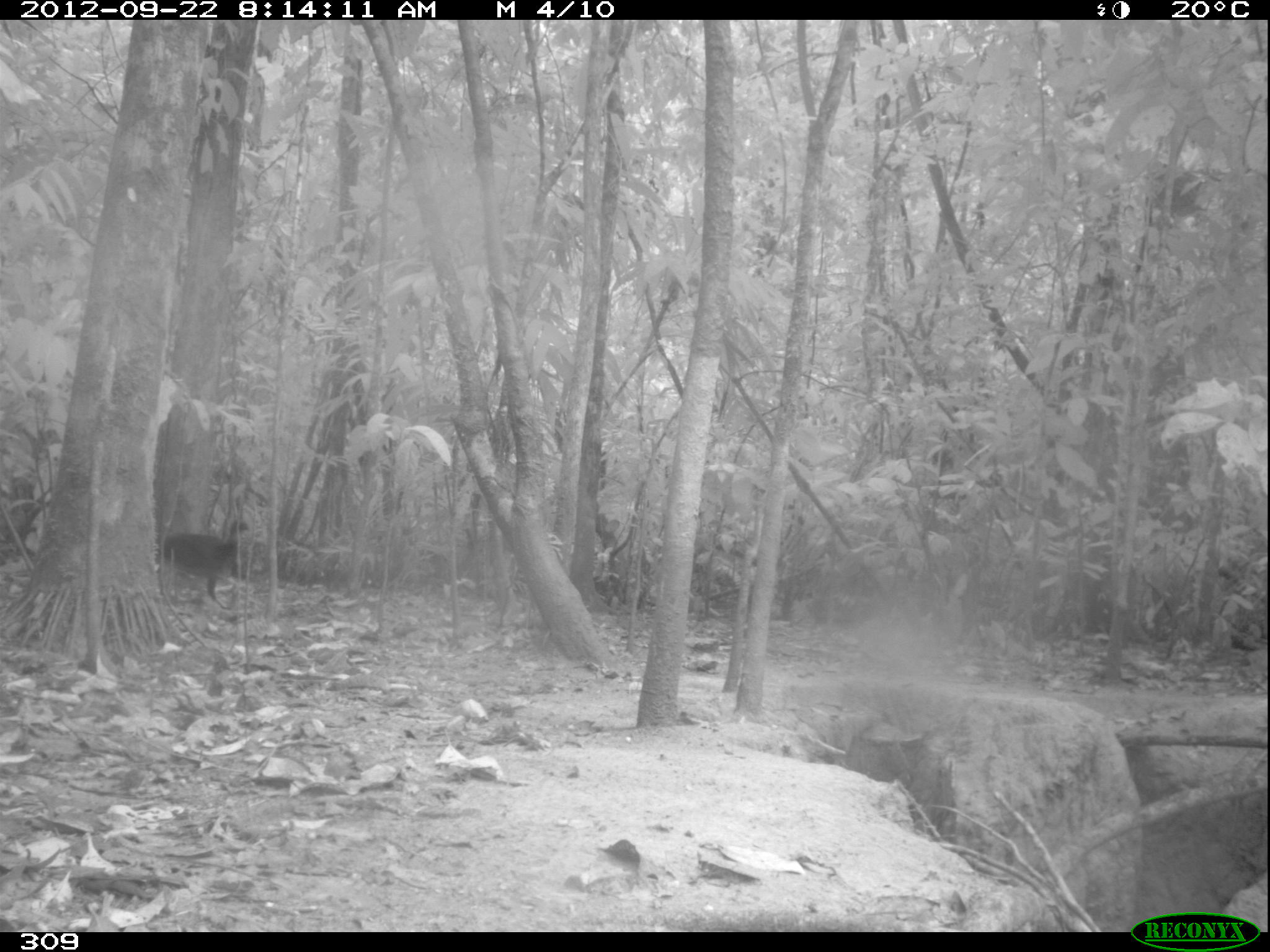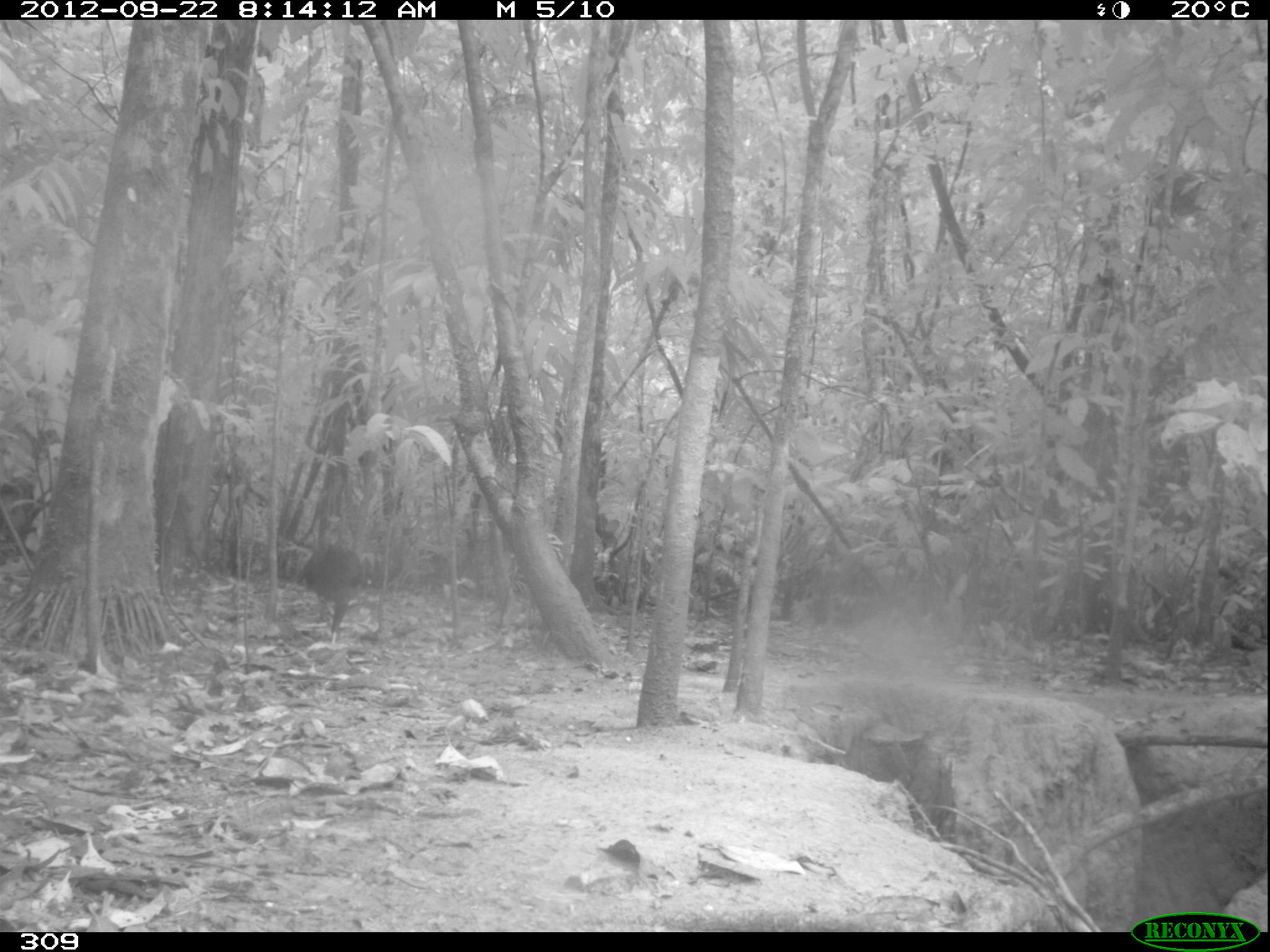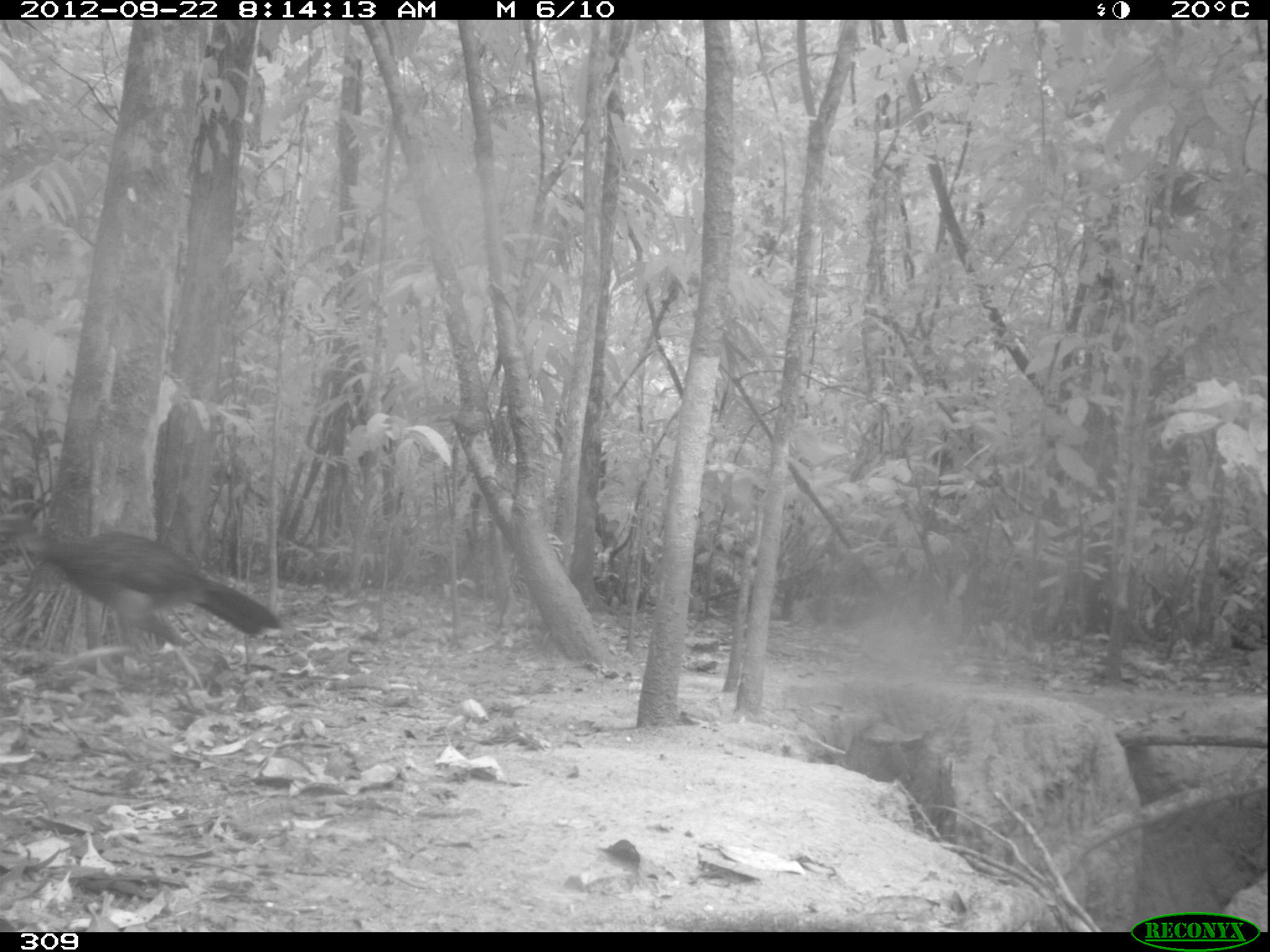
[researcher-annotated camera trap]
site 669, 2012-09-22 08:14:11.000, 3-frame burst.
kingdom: Animalia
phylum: Chordata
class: Aves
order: Galliformes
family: Cracidae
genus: Penelope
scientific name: Penelope jacquacu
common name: spix's guan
Penelope jacquacu (spix's guan).